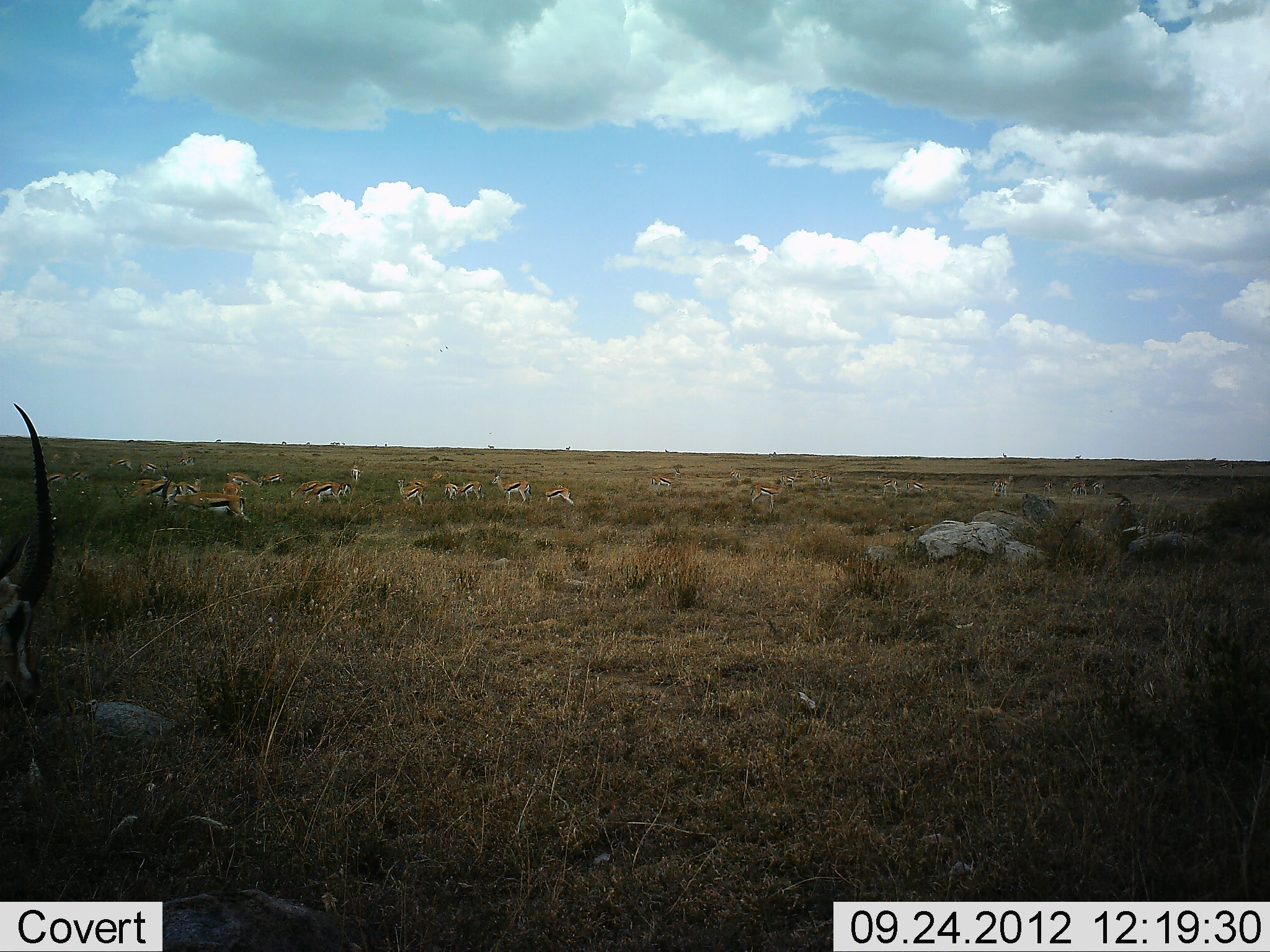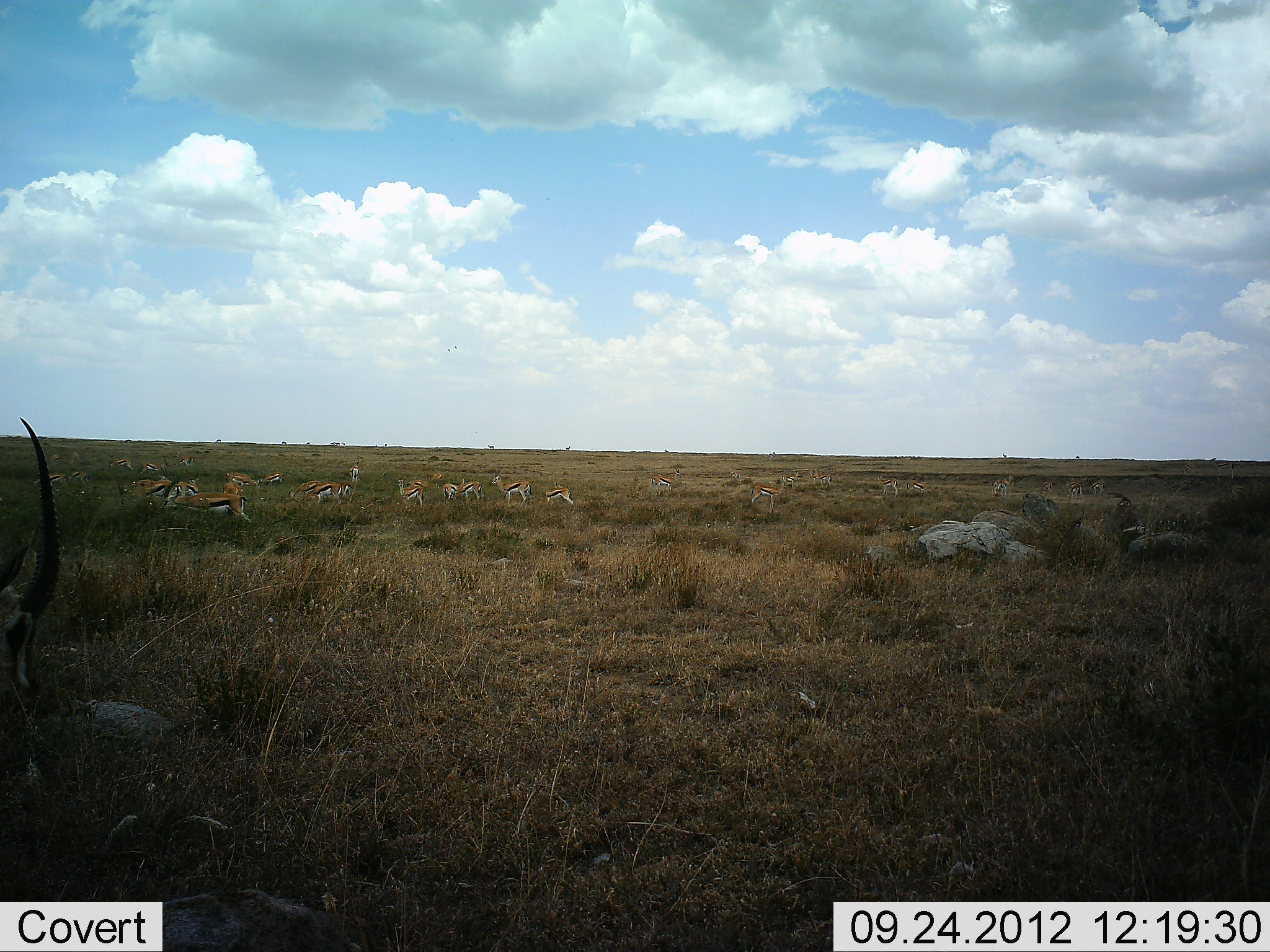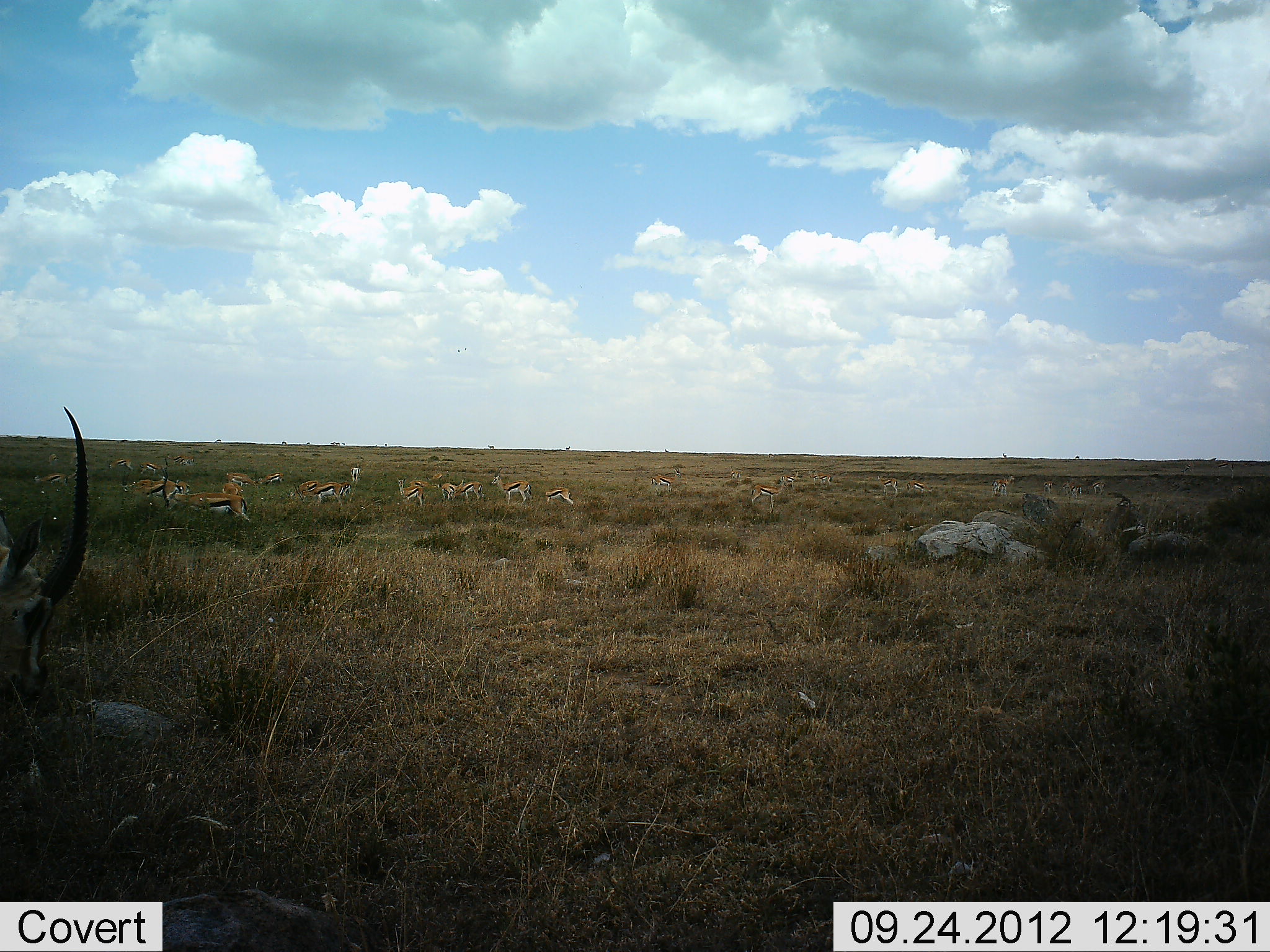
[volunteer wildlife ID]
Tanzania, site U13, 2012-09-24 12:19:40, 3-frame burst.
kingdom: Animalia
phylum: Chordata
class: Mammalia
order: Artiodactyla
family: Bovidae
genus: Eudorcas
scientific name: Eudorcas thomsonii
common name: thomson's gazelle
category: gazellethomsons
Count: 11-50.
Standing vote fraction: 55%.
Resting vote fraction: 9%.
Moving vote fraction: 9%.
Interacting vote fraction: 0%.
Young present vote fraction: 0%.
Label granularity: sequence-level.